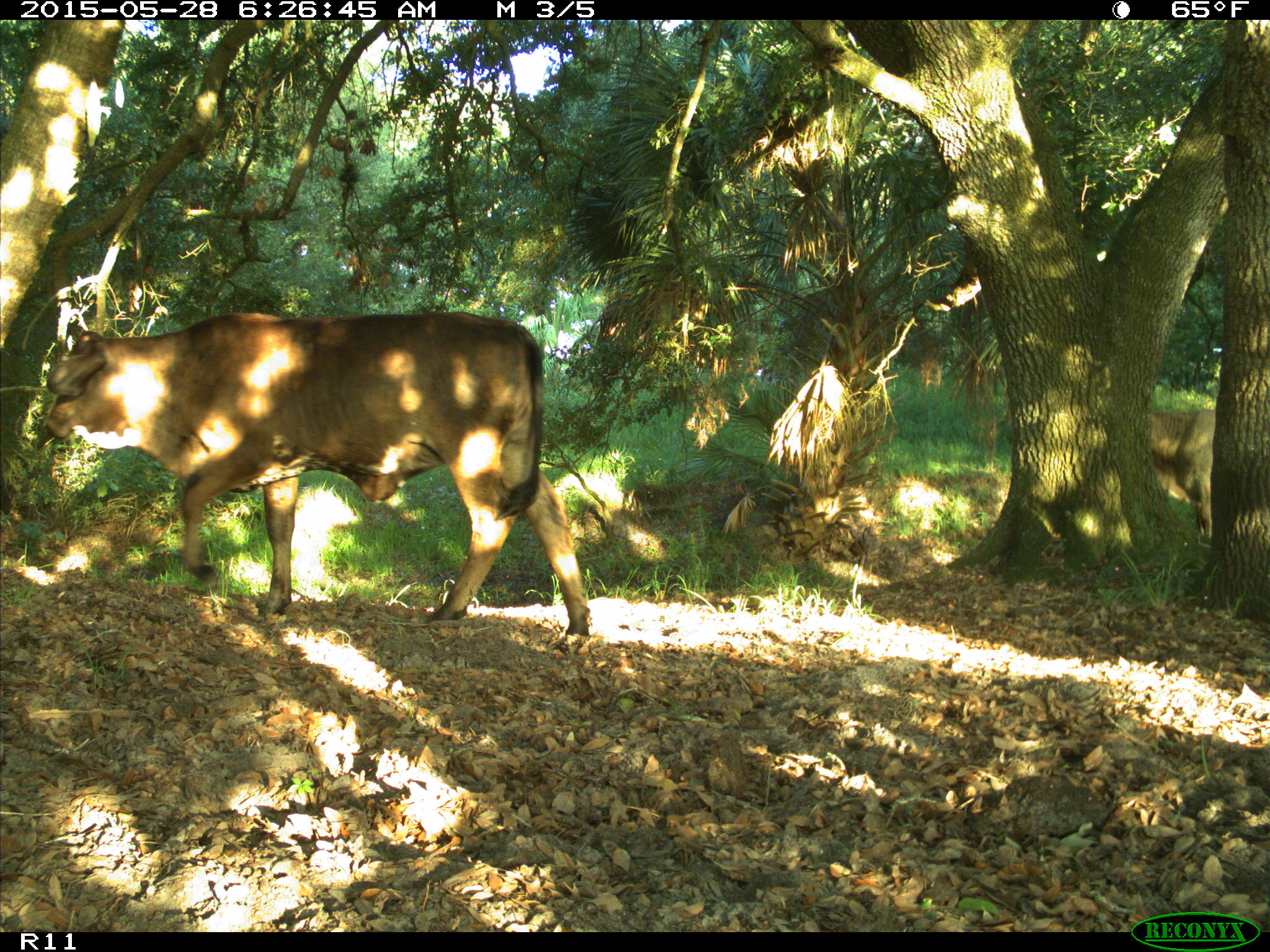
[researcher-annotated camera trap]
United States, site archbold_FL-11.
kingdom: Animalia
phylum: Chordata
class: Mammalia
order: Artiodactyla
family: Bovidae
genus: Bos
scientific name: Bos taurus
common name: domestic cow